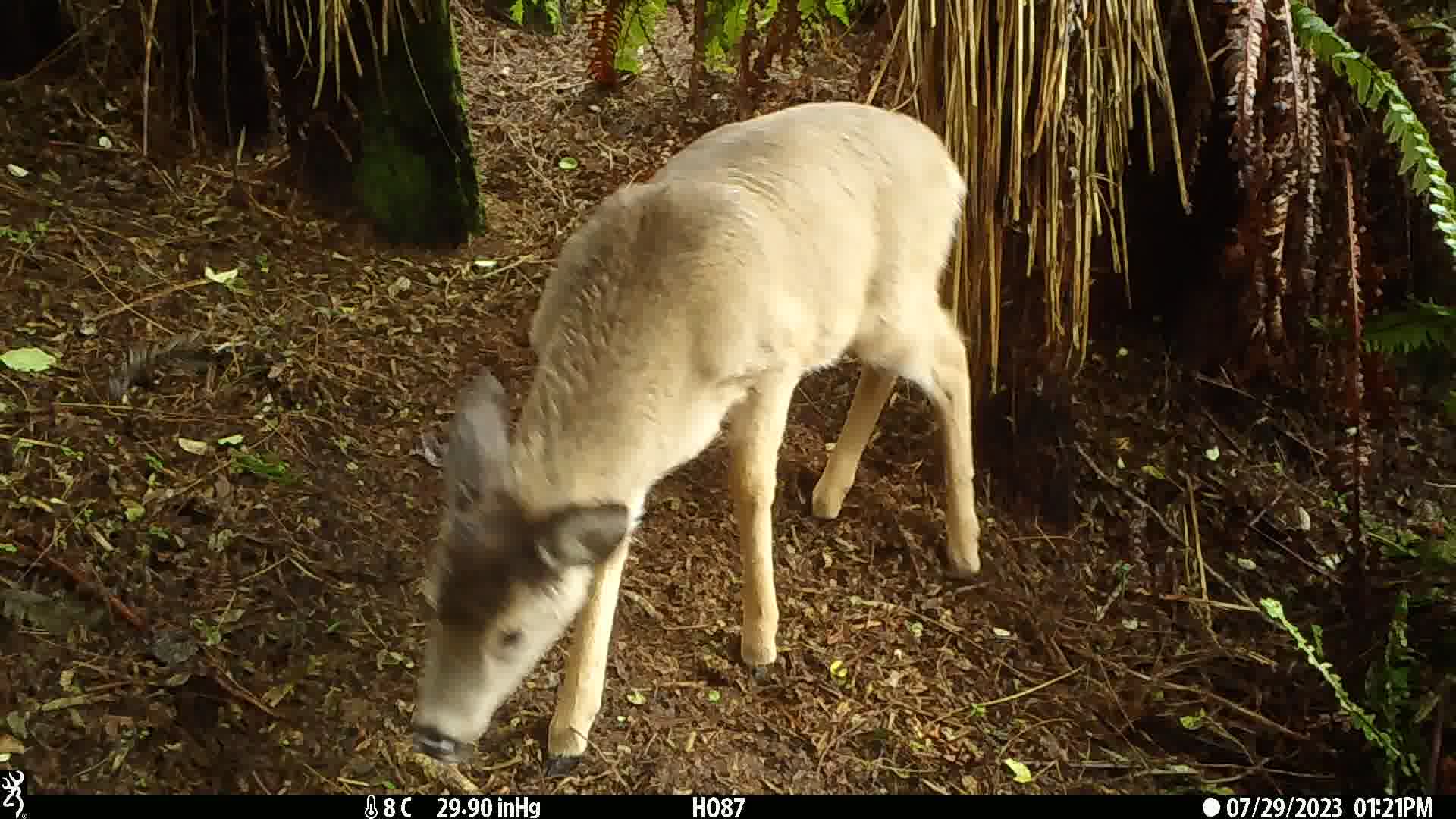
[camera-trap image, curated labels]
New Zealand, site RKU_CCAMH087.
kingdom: Animalia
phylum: Chordata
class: Mammalia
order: Artiodactyla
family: Cervidae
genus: Odocoileus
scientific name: Odocoileus virginianus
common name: white-tailed deer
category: white tailed deer